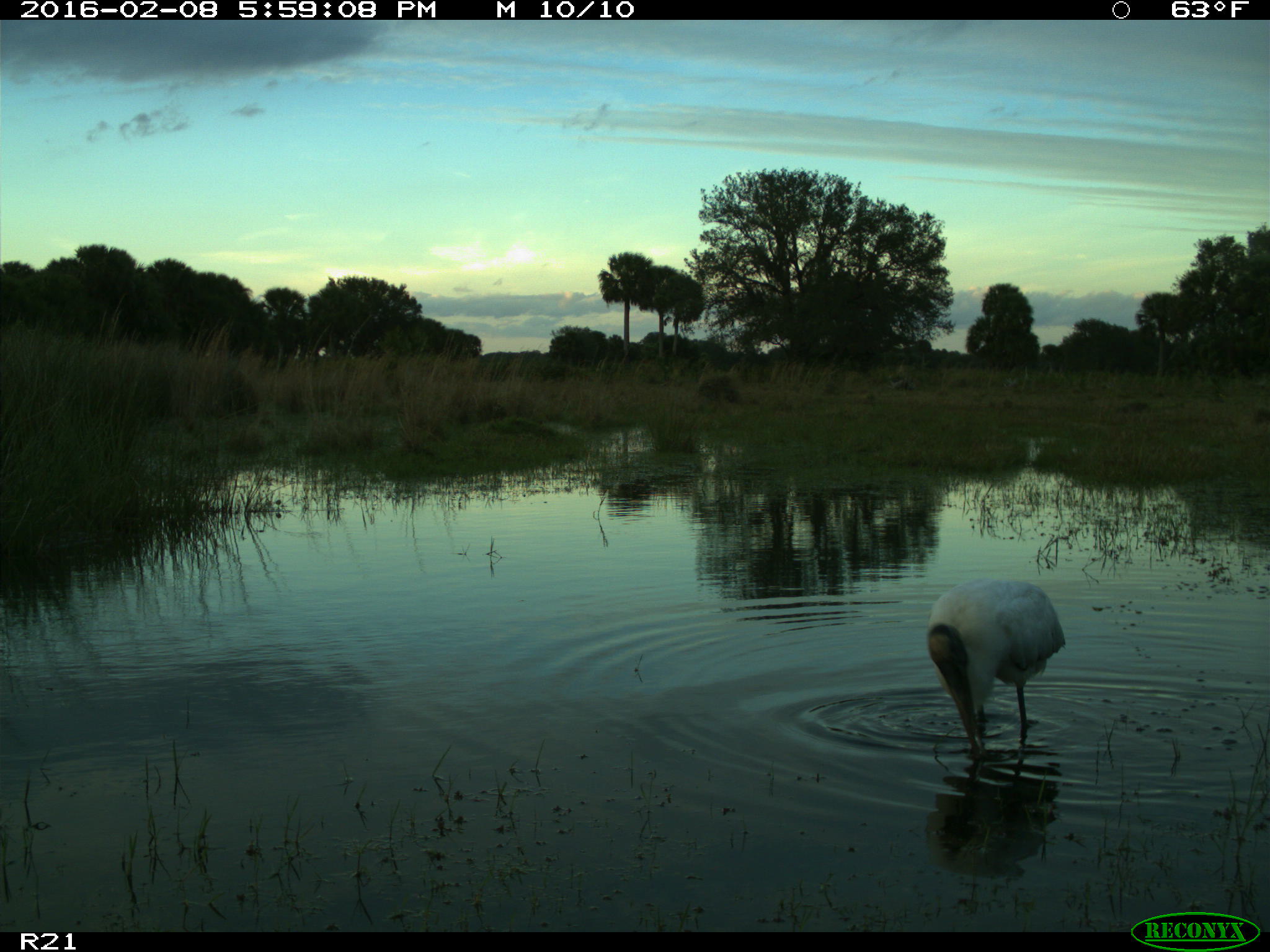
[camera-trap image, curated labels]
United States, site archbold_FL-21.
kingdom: Animalia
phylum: Chordata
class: Aves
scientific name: Aves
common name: birds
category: unidentified bird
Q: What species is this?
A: Unidentified bird (birds) (Aves).